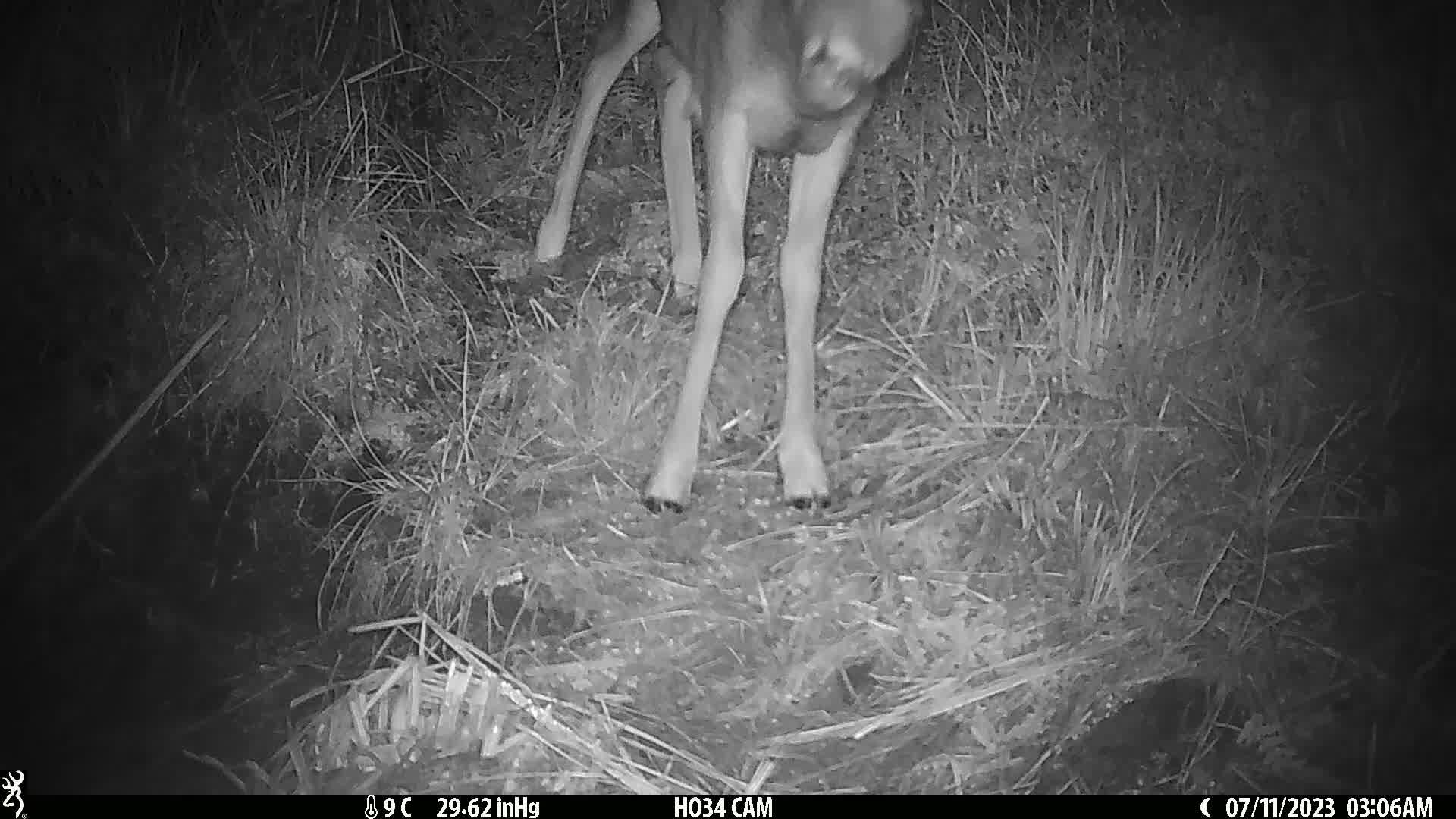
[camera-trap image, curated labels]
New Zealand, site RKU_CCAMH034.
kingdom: Animalia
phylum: Chordata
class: Mammalia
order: Artiodactyla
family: Cervidae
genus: Odocoileus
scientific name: Odocoileus virginianus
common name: white-tailed deer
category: white tailed deer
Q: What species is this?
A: White tailed deer (white-tailed deer) (Odocoileus virginianus).